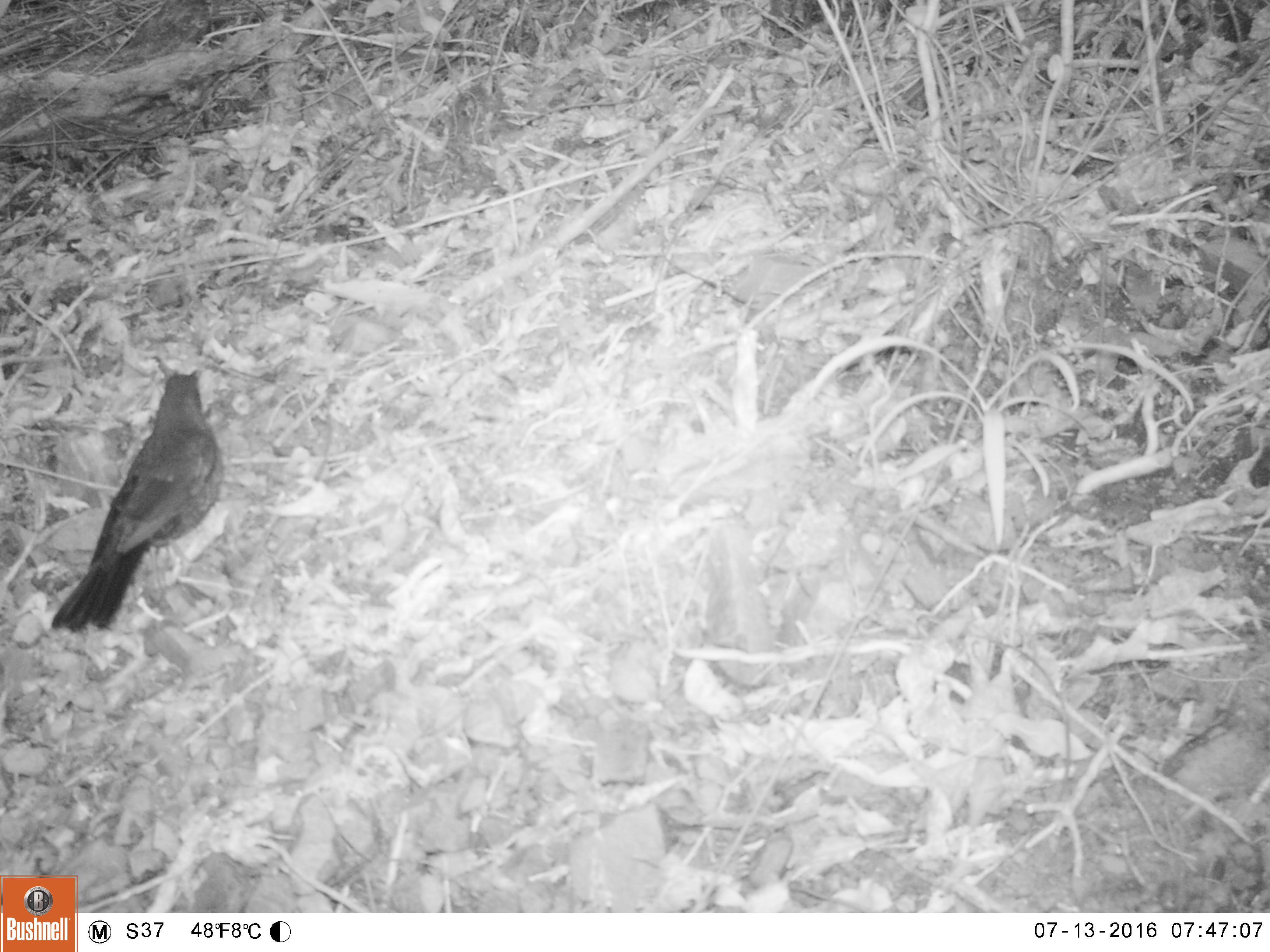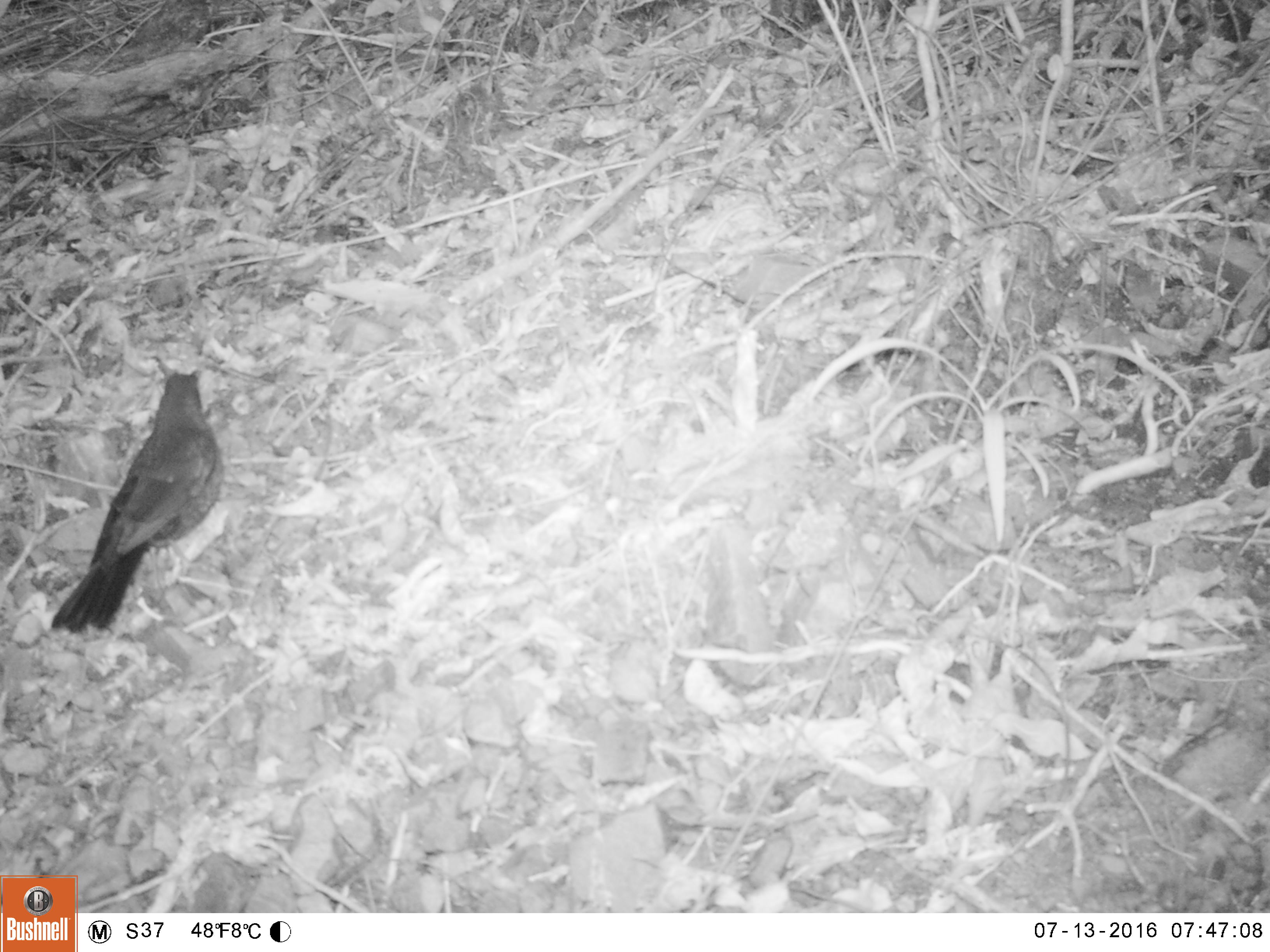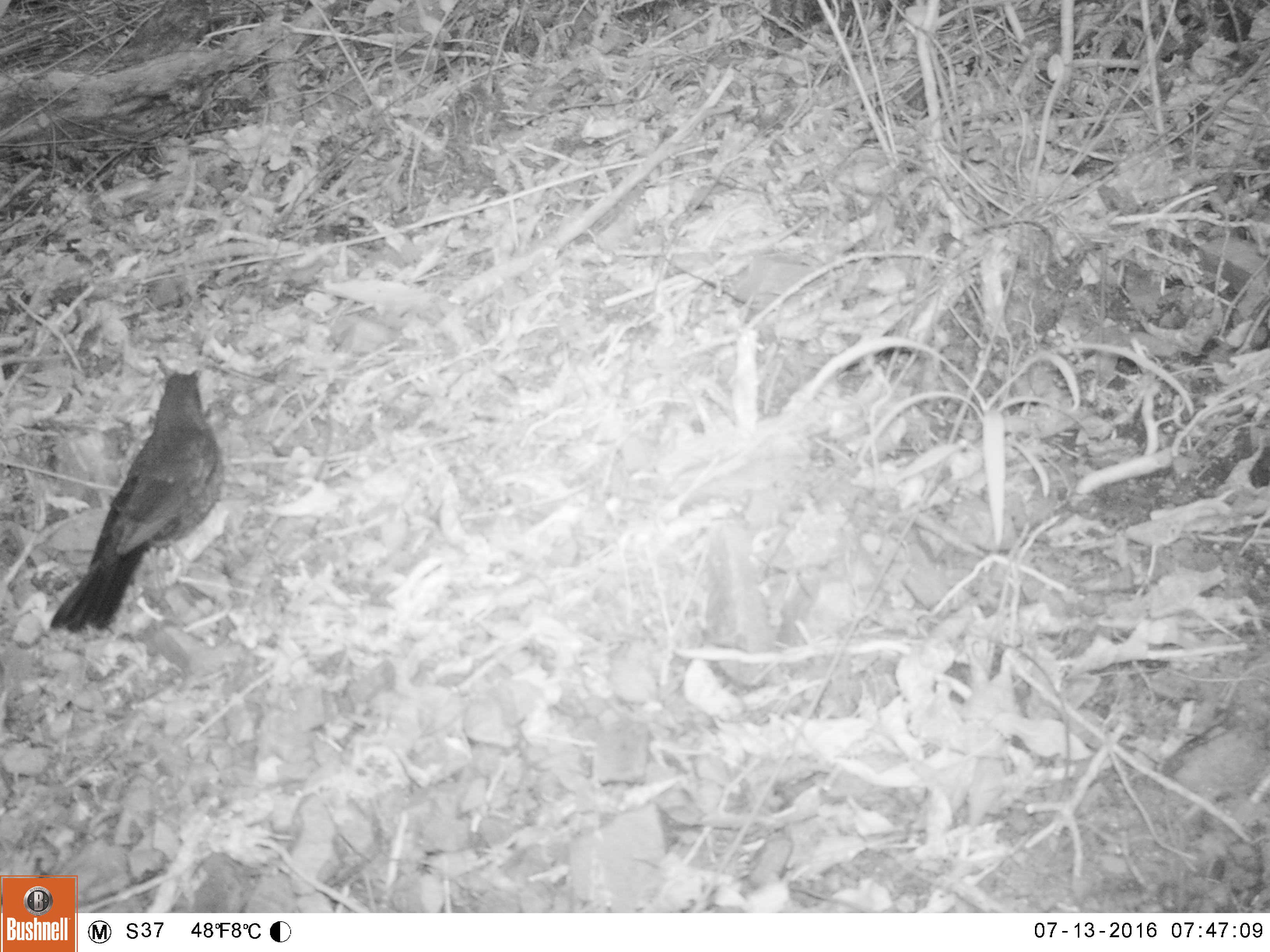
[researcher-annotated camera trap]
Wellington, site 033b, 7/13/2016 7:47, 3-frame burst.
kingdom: Animalia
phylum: Chordata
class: Aves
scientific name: Aves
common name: bird